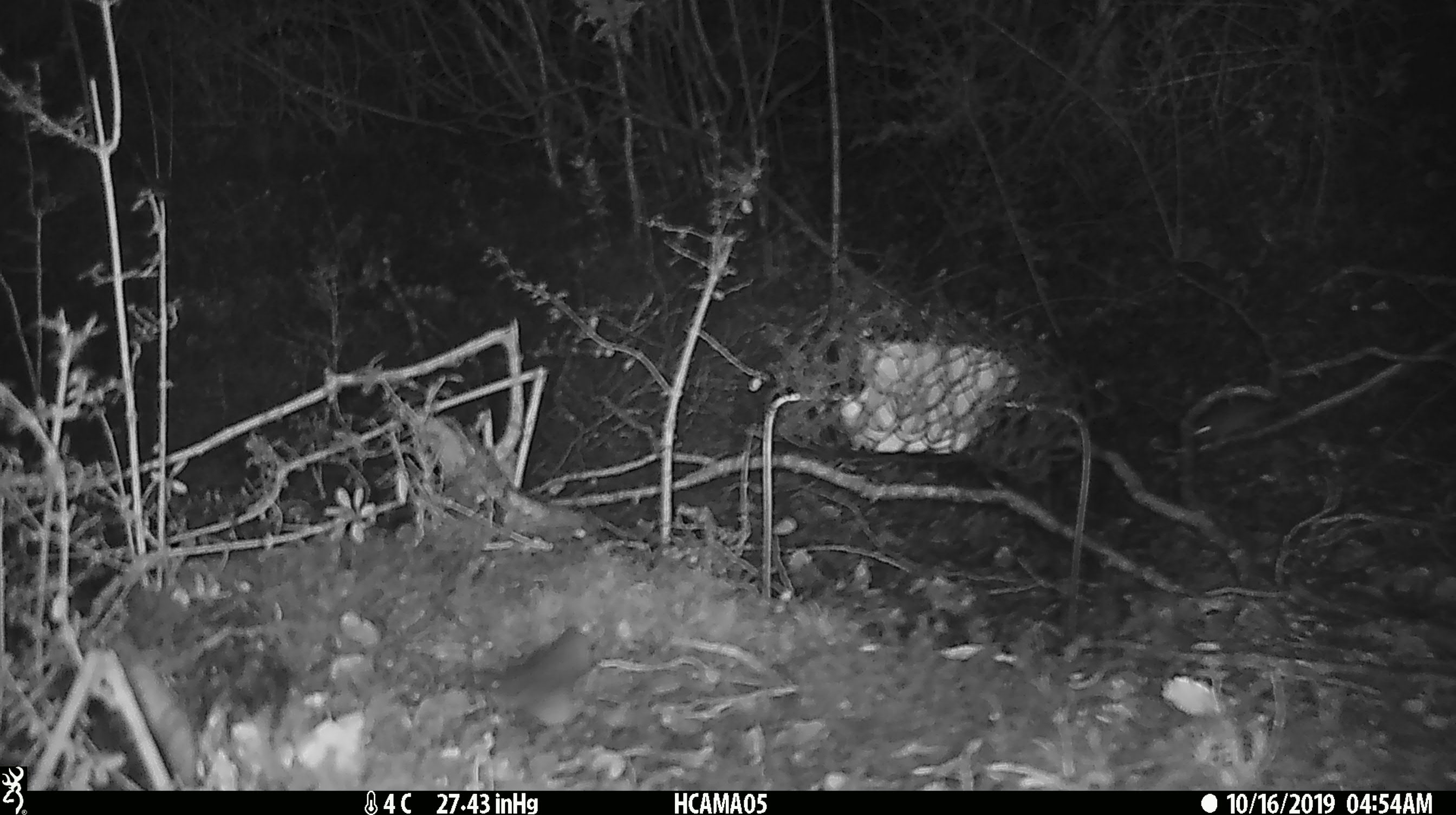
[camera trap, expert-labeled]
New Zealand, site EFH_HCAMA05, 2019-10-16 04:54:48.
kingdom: Animalia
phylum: Chordata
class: Mammalia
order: Rodentia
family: Muridae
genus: Mus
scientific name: Mus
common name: mouse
Mouse (Mus).